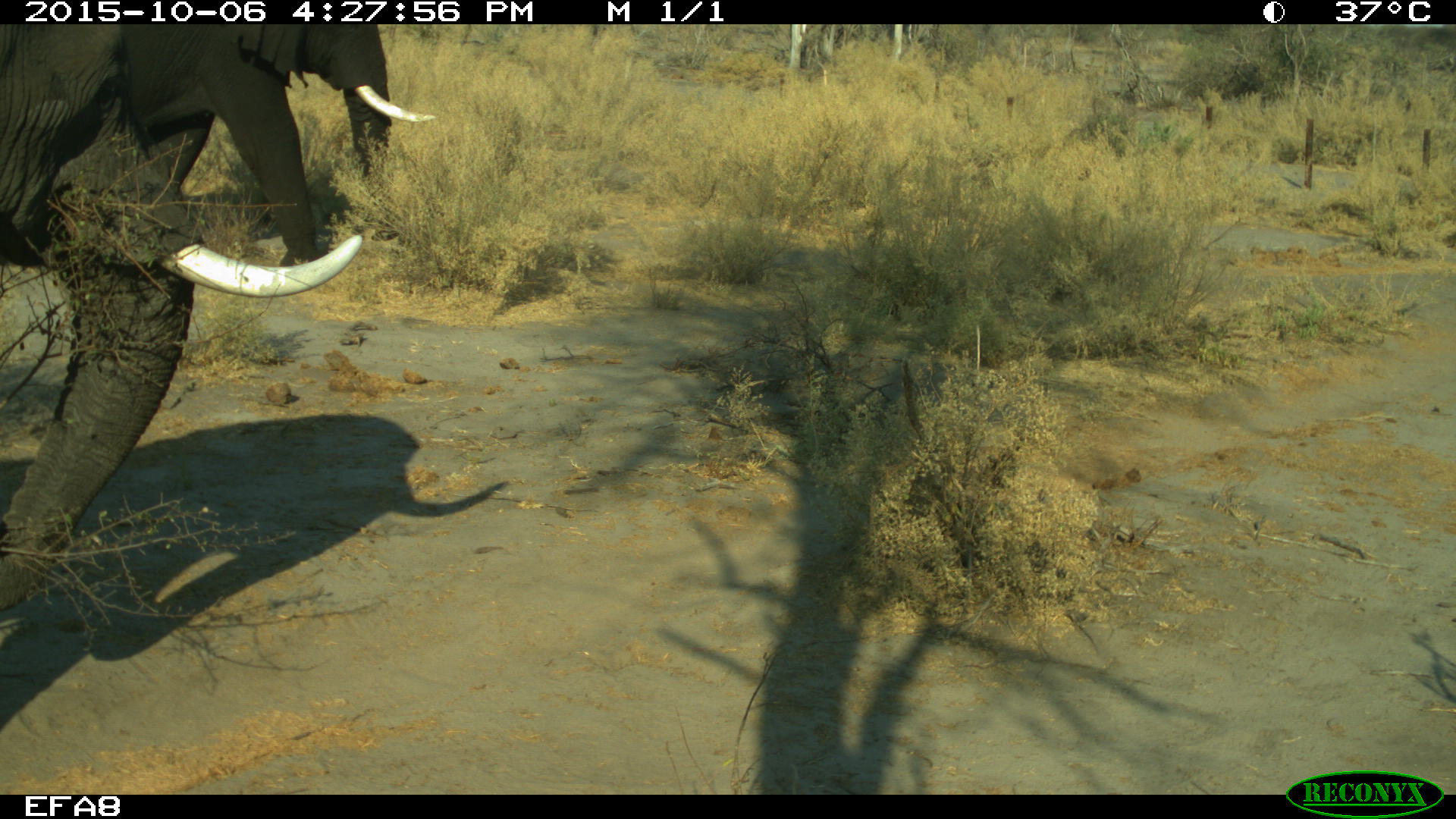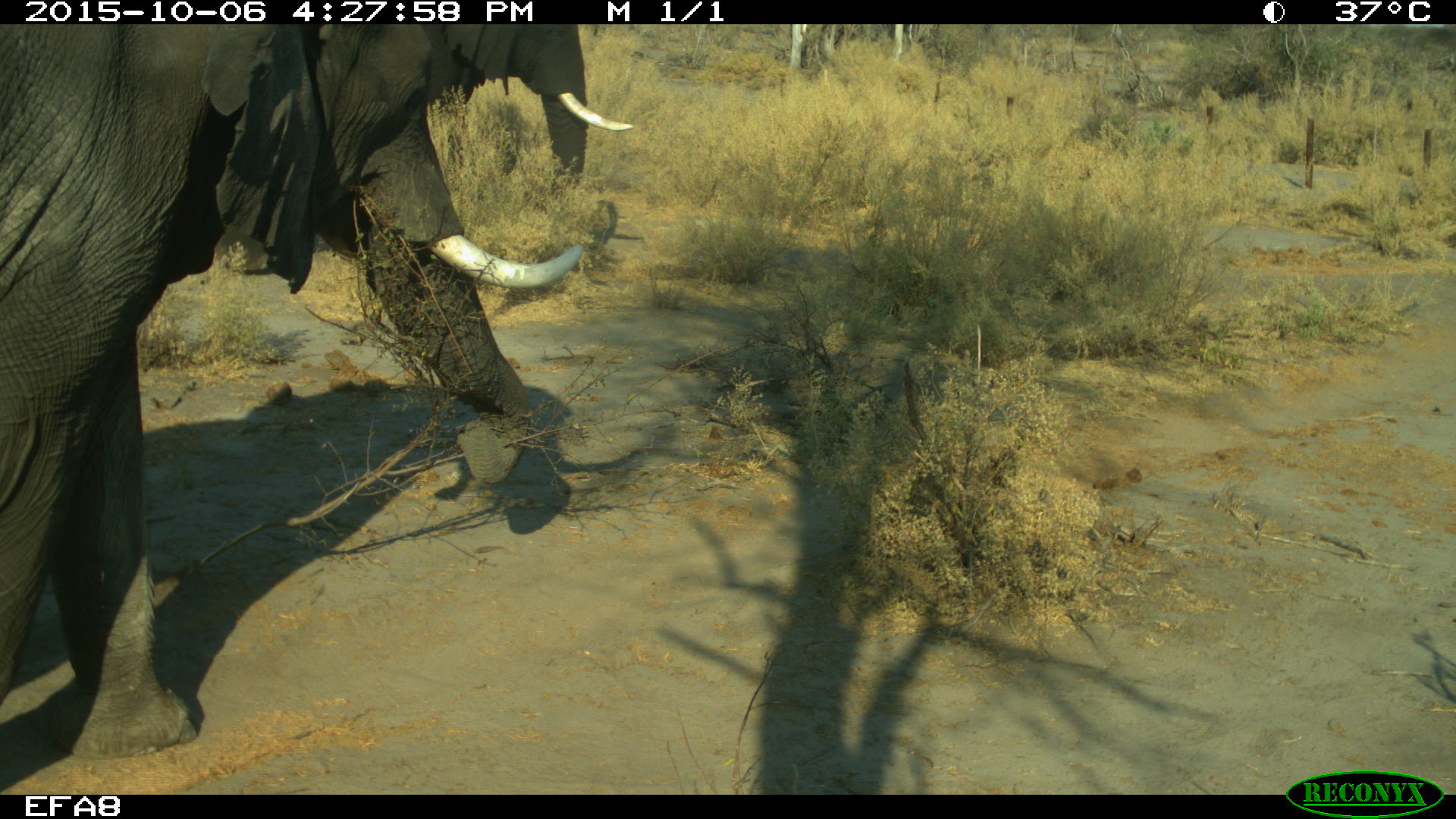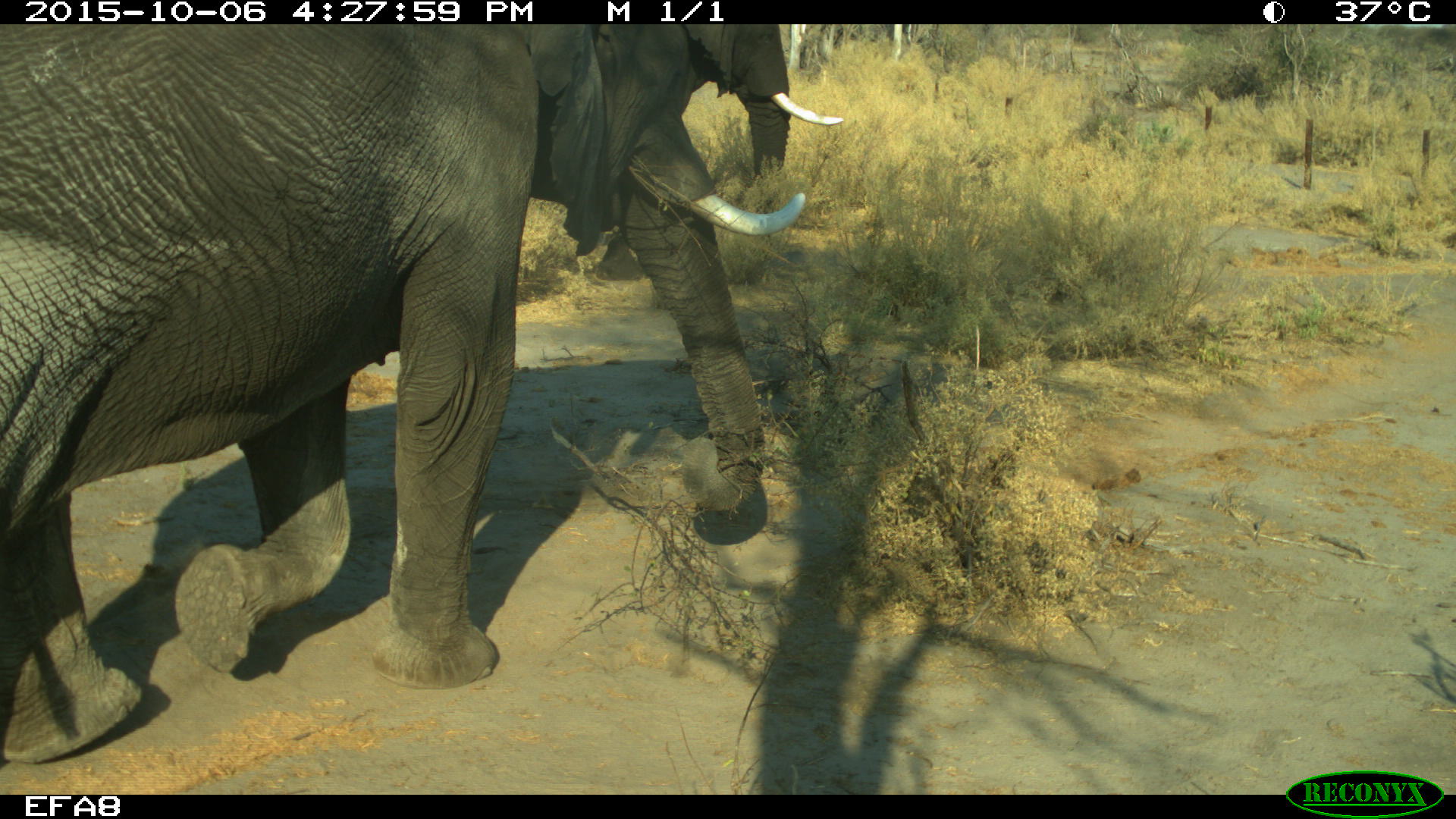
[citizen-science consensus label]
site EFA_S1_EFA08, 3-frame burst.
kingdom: Animalia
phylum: Chordata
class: Mammalia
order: Proboscidea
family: Elephantidae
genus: Loxodonta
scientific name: Loxodonta africana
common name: african bush elephant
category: elephant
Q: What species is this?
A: Elephant (african bush elephant) (Loxodonta africana).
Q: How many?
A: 2.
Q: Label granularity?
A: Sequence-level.